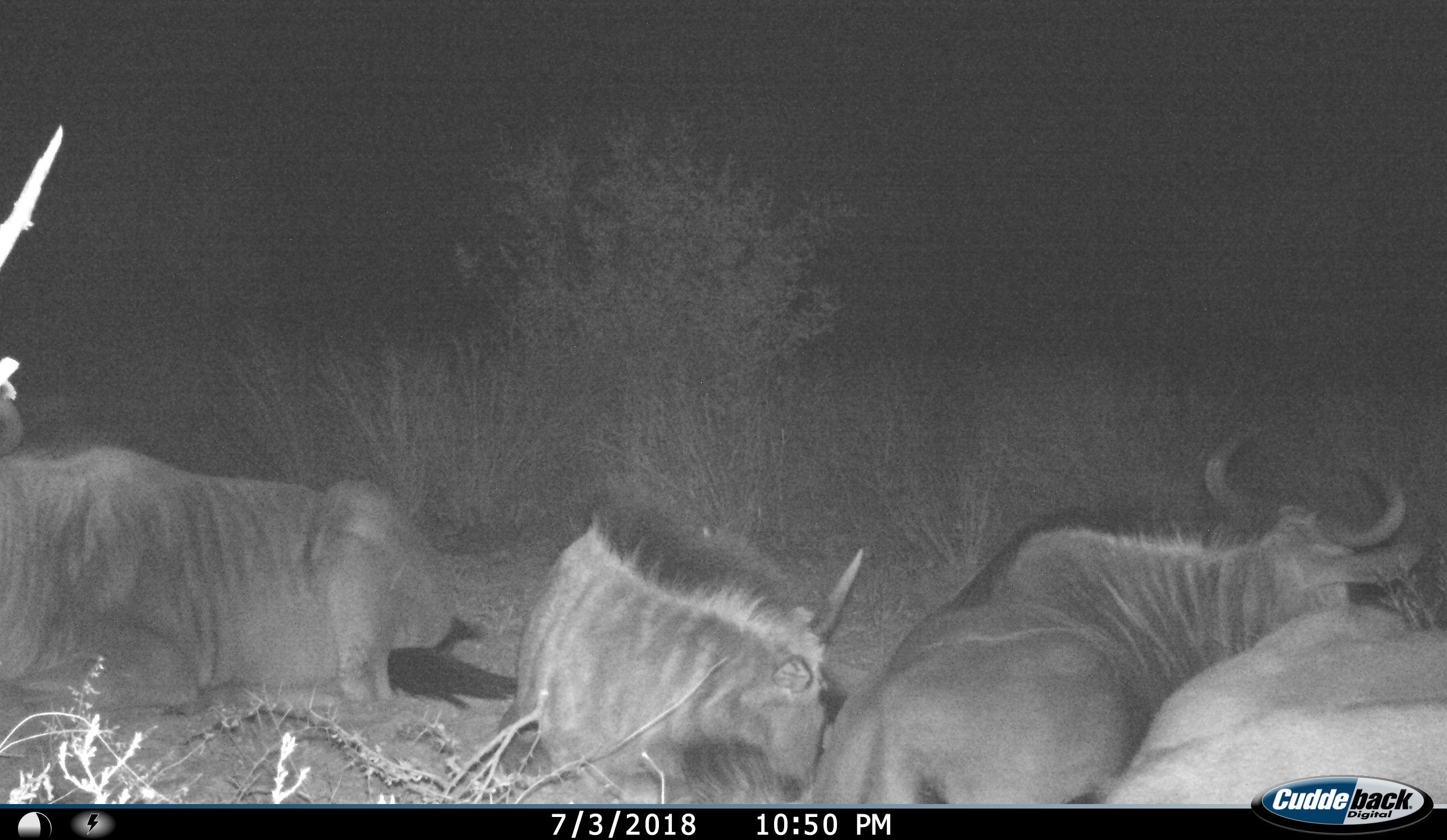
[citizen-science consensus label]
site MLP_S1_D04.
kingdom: Animalia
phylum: Chordata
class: Mammalia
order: Artiodactyla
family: Bovidae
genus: Connochaetes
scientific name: Connochaetes taurinus taurinus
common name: blue wildebeest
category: wildebeestblue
Wildebeestblue (blue wildebeest) (Connochaetes taurinus taurinus), count 4. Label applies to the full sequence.